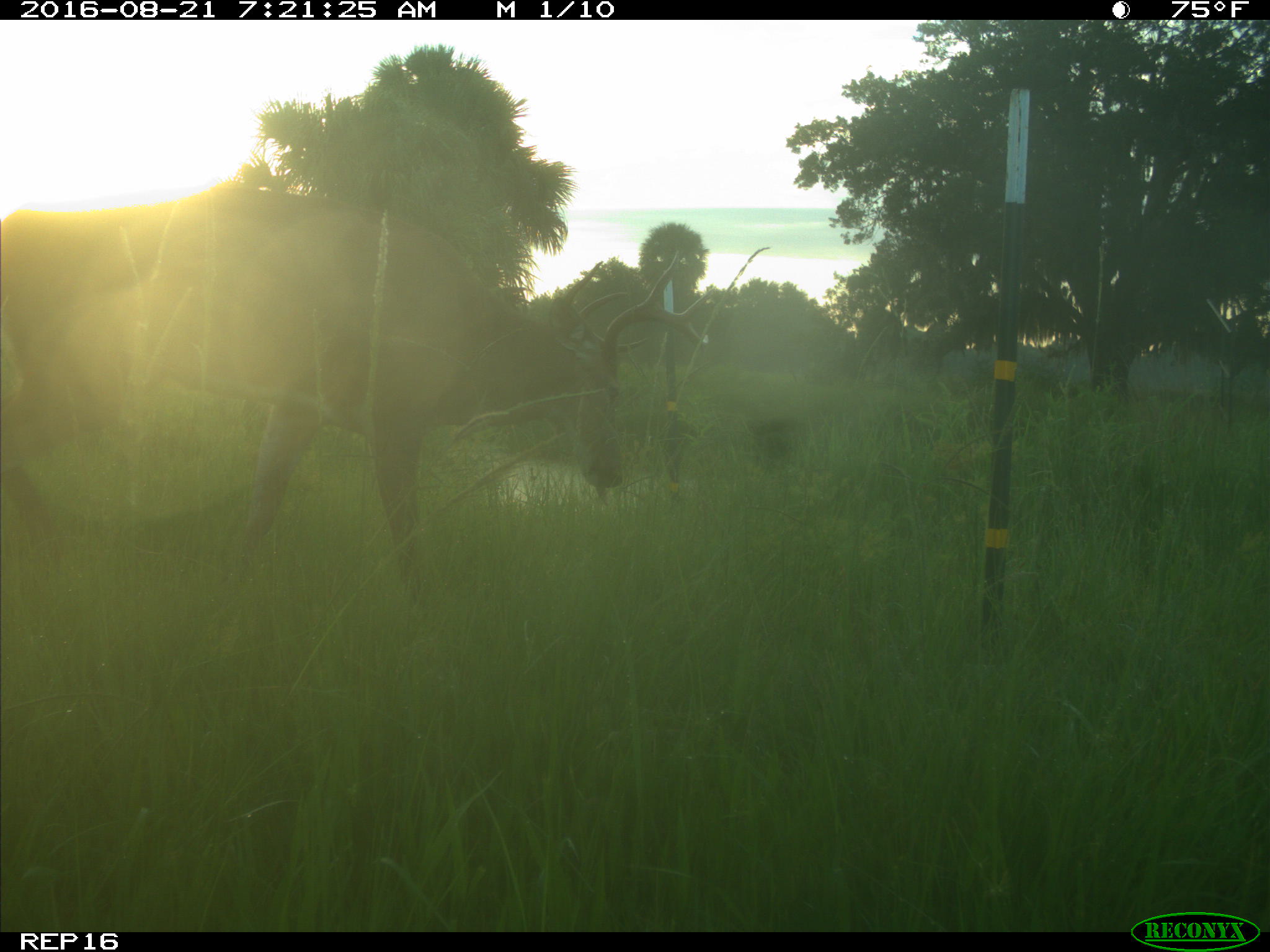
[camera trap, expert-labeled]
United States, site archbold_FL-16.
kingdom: Animalia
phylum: Chordata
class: Mammalia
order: Artiodactyla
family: Cervidae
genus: Odocoileus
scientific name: Odocoileus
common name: deer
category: unidentified deer